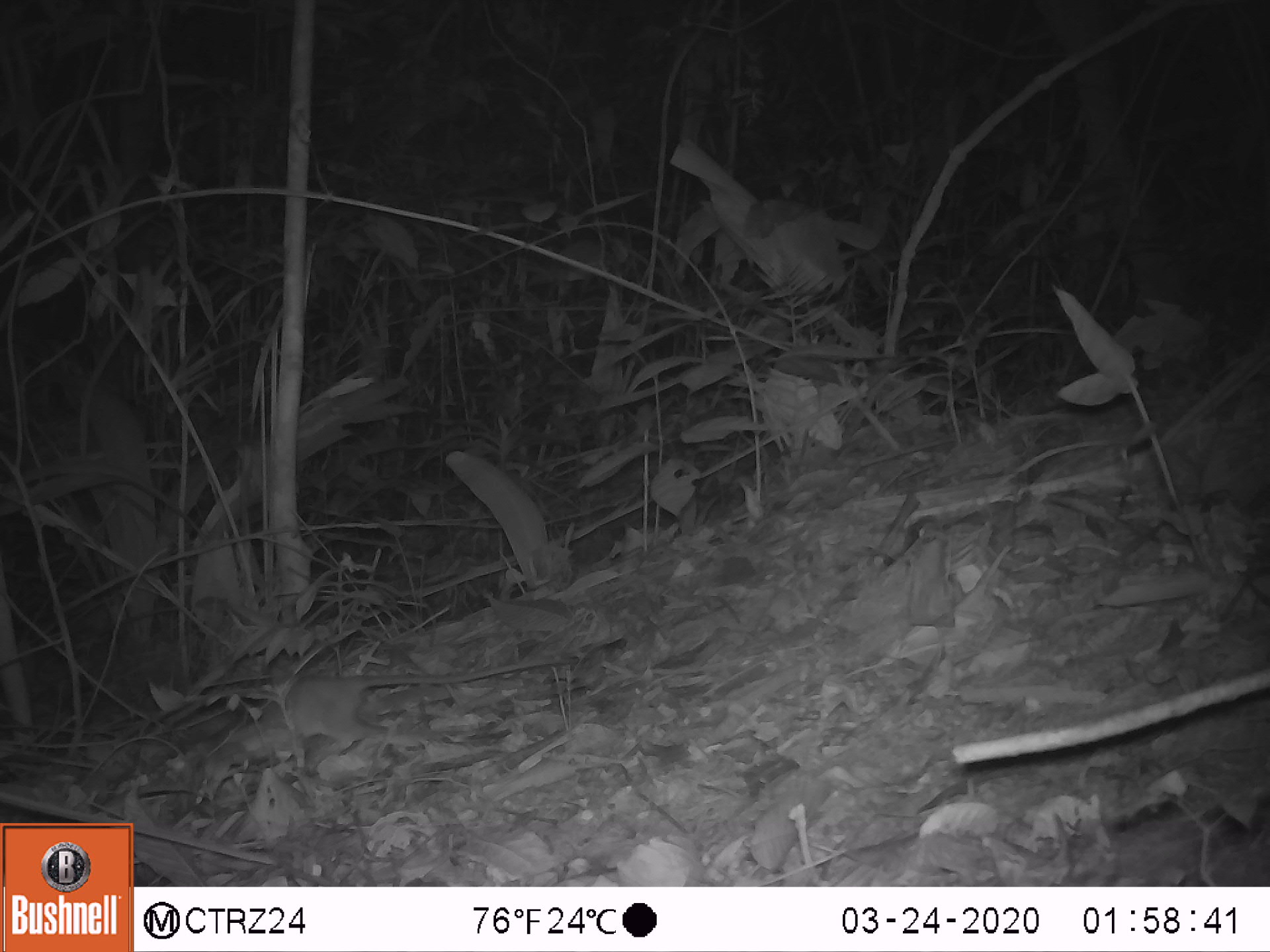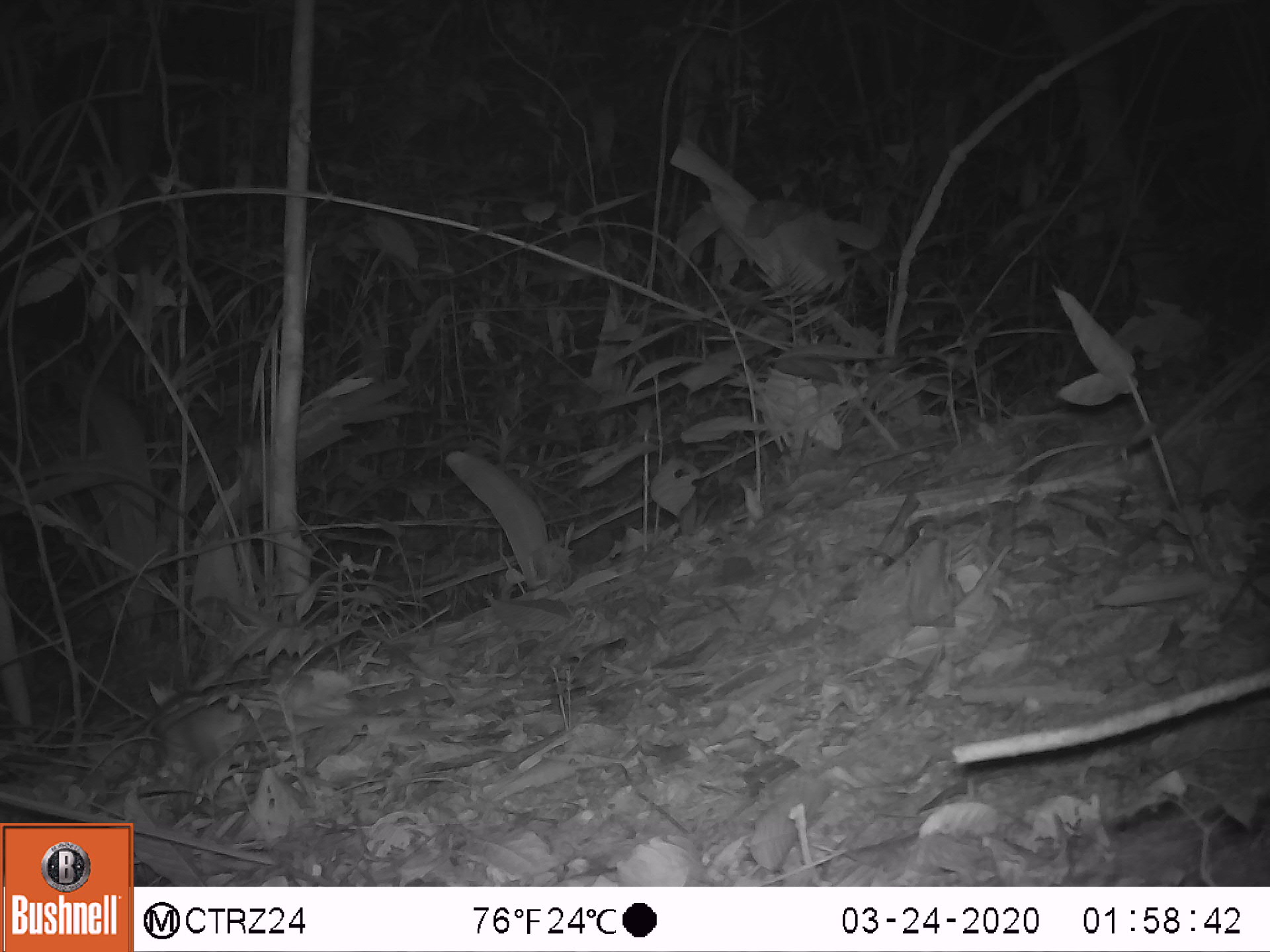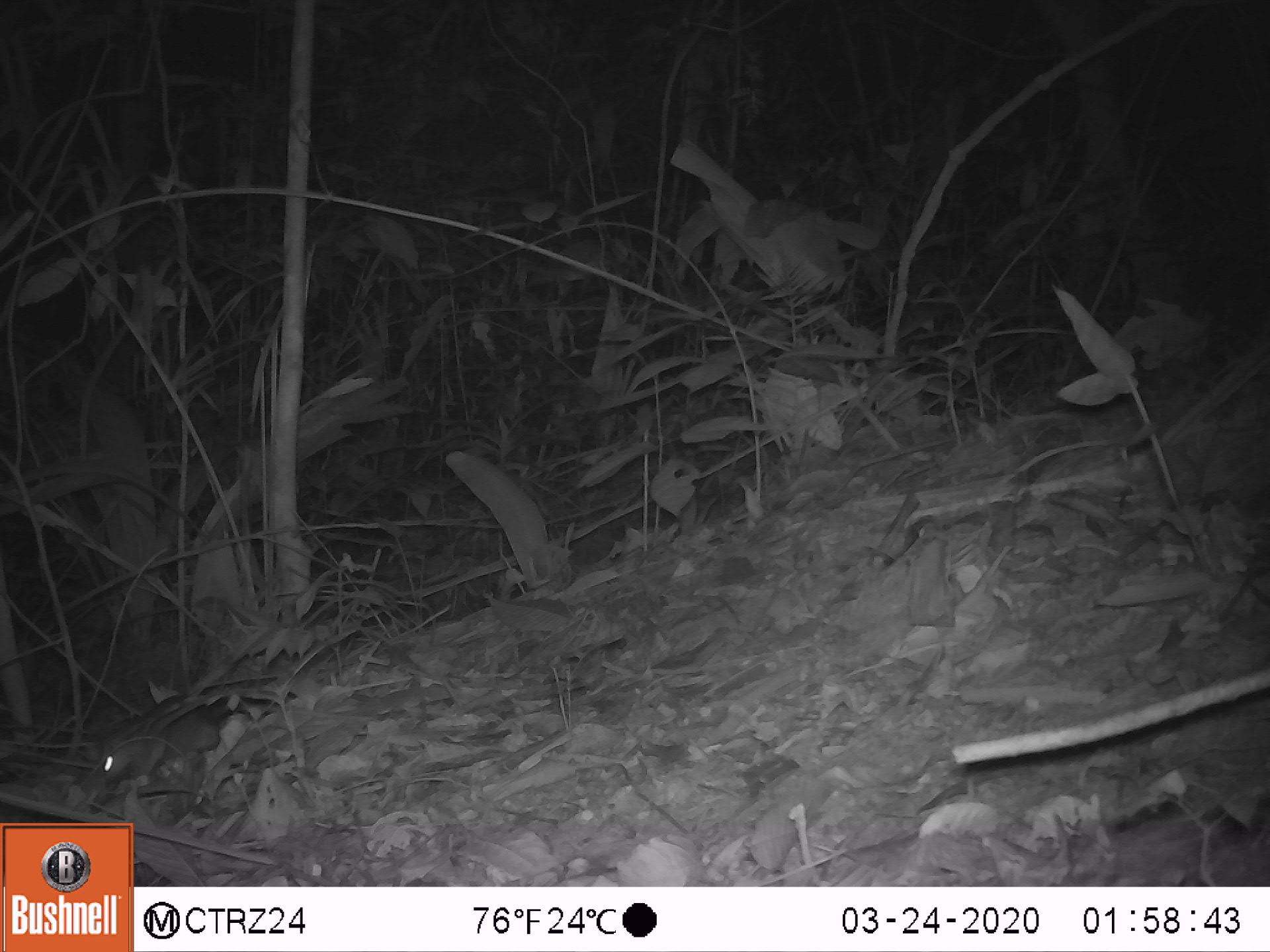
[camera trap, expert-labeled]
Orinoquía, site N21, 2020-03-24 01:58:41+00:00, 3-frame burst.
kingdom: Animalia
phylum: Chordata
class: Mammalia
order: Rodentia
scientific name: Rodentia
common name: rodent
Rodent (Rodentia).